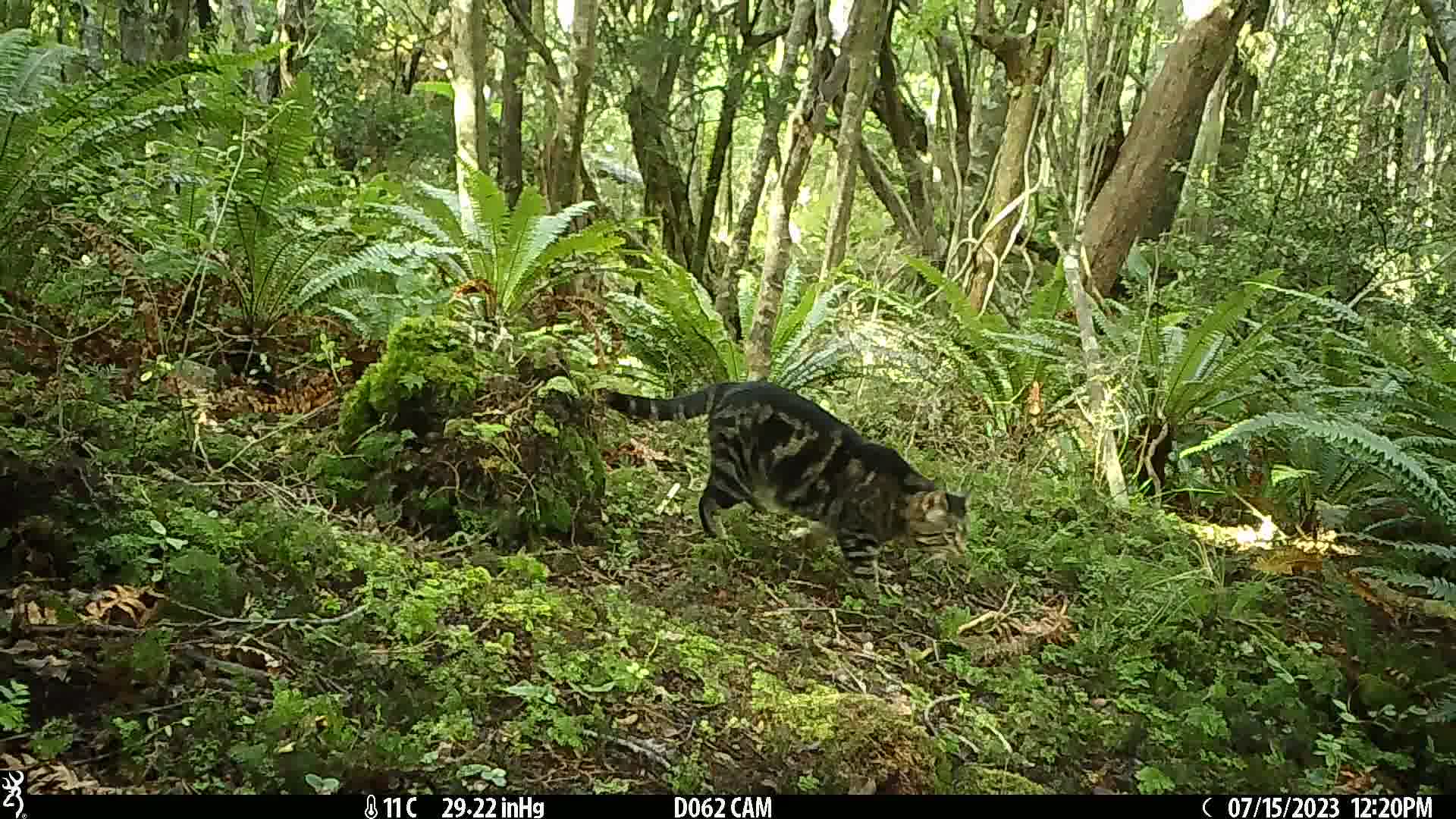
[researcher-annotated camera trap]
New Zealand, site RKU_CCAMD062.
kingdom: Animalia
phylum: Chordata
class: Mammalia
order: Carnivora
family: Felidae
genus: Felis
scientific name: Felis catus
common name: domestic cat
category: cat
Cat (domestic cat) (Felis catus).